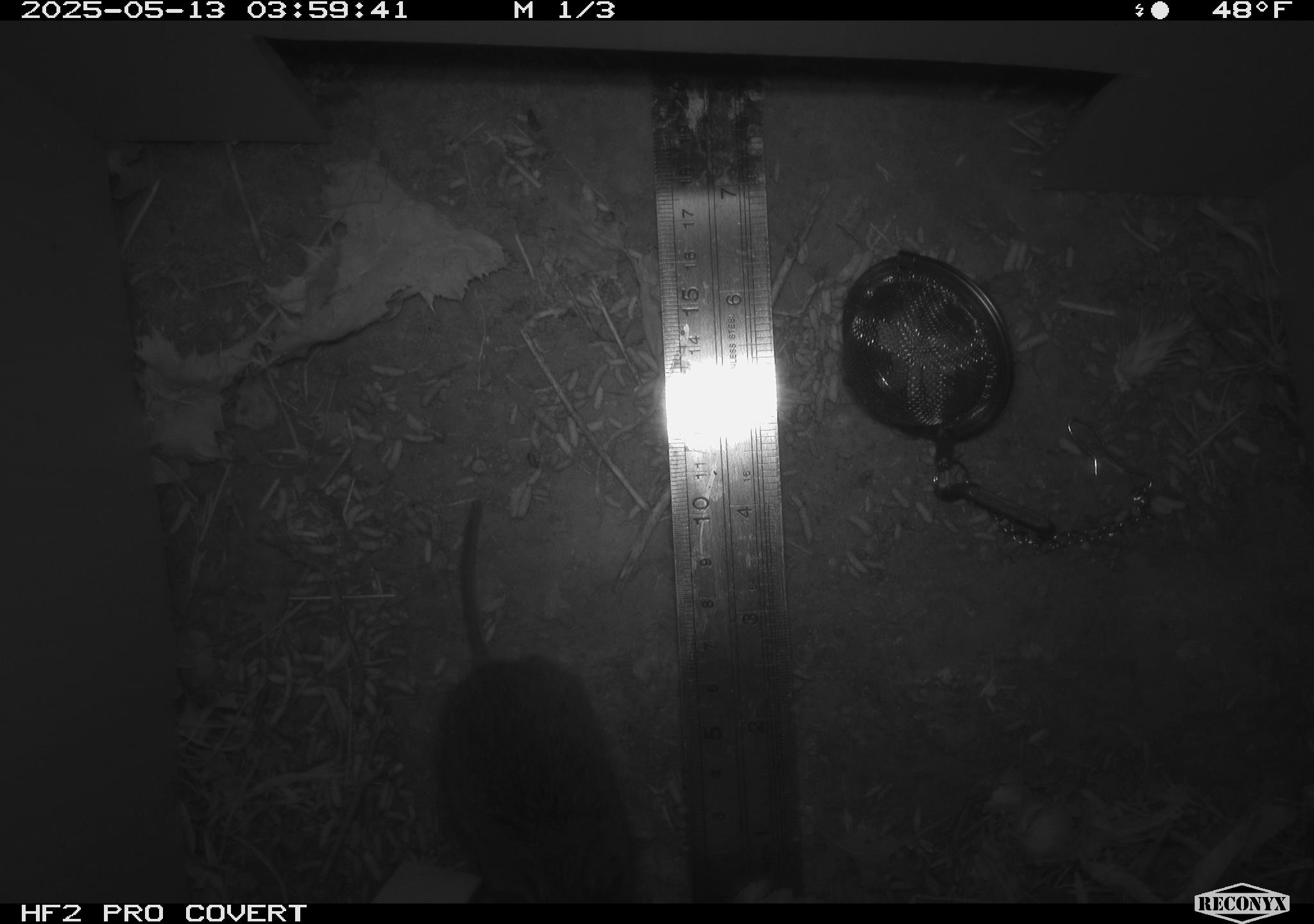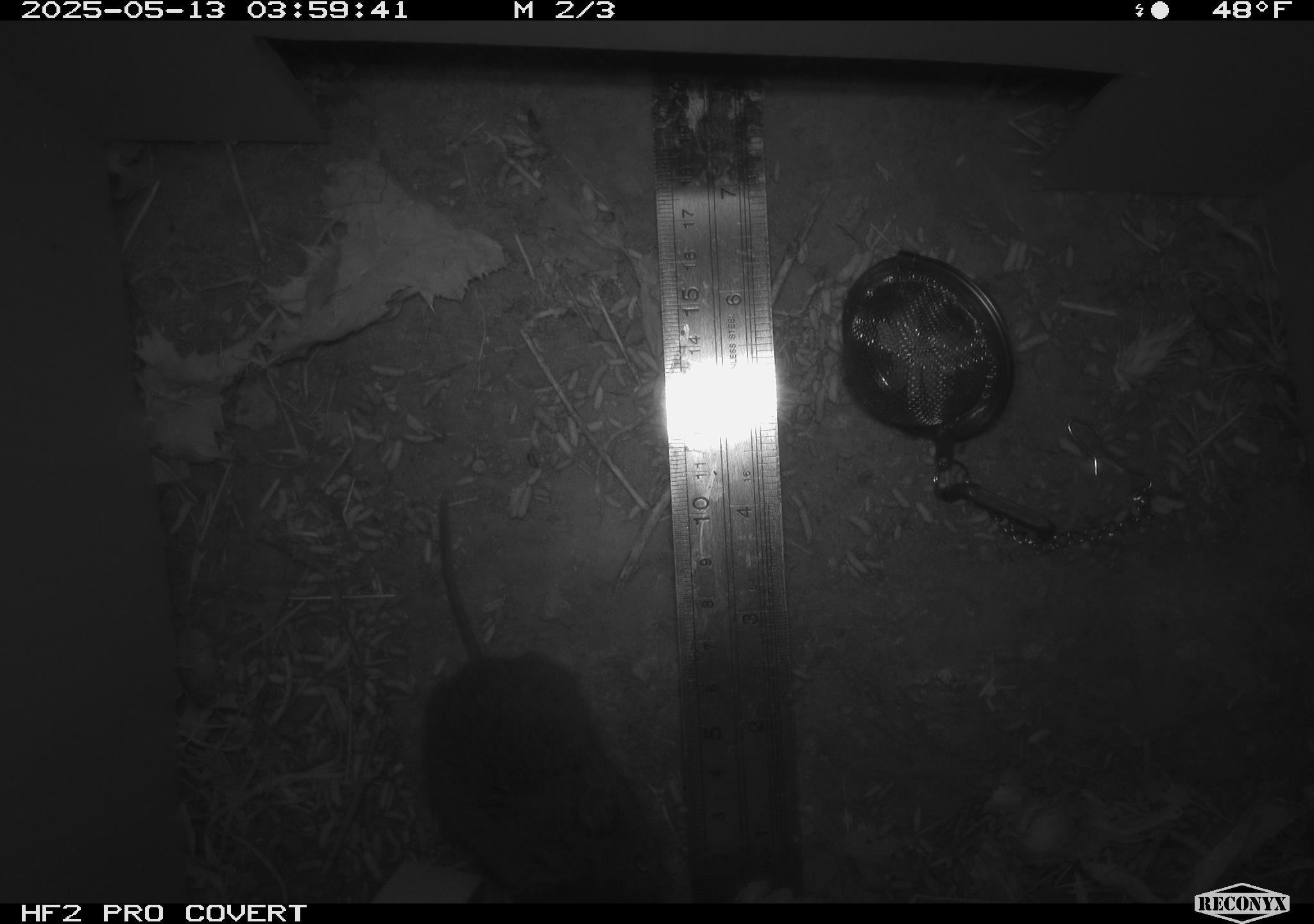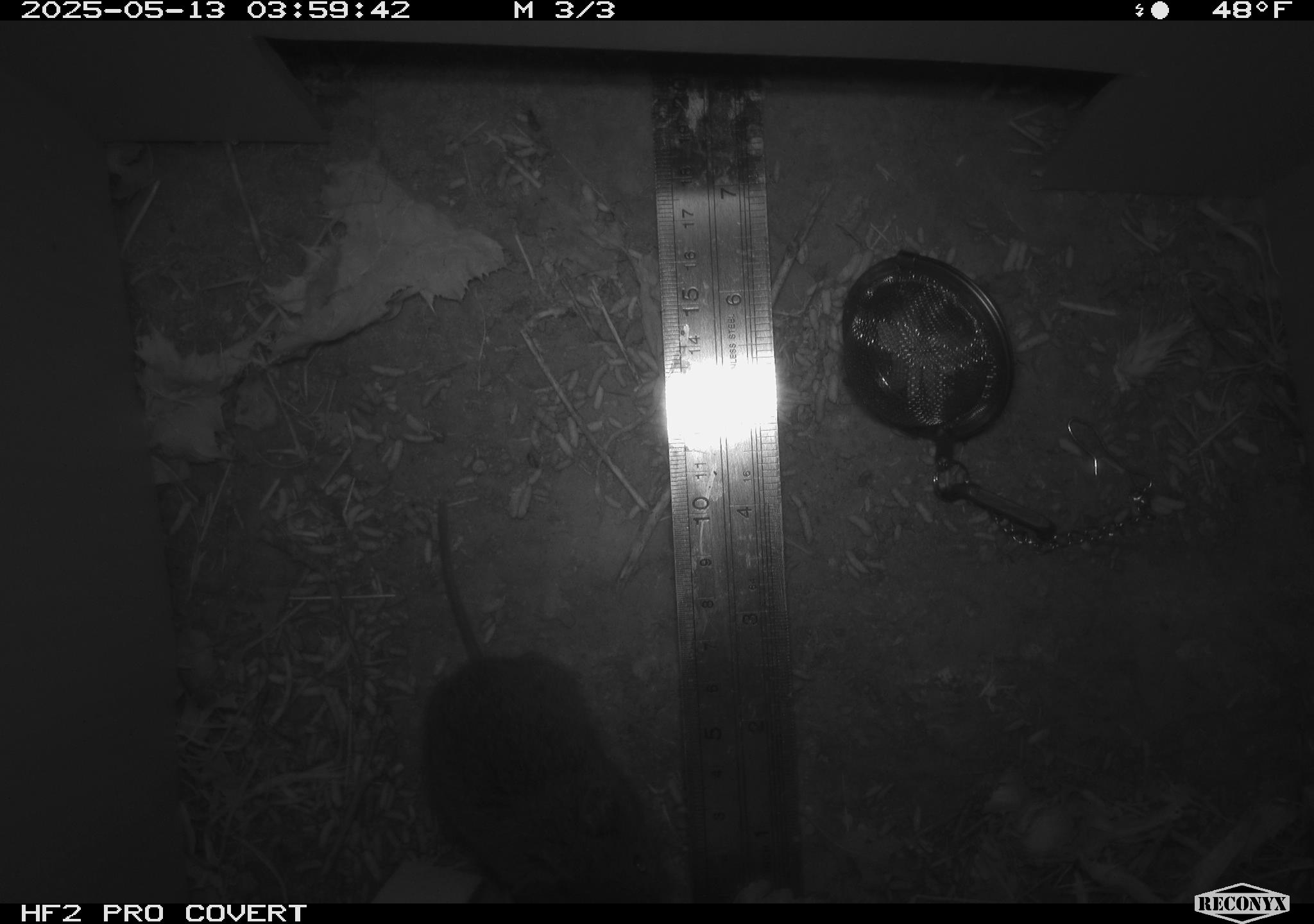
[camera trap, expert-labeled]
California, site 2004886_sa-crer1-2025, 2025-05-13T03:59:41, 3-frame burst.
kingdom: Animalia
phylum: Chordata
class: Mammalia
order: Rodentia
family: Cricetidae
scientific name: Arvicolinae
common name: voles, lemmings, and muskrats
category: arvicolinae subfamily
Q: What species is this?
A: Arvicolinae subfamily (voles, lemmings, and muskrats) (Arvicolinae).